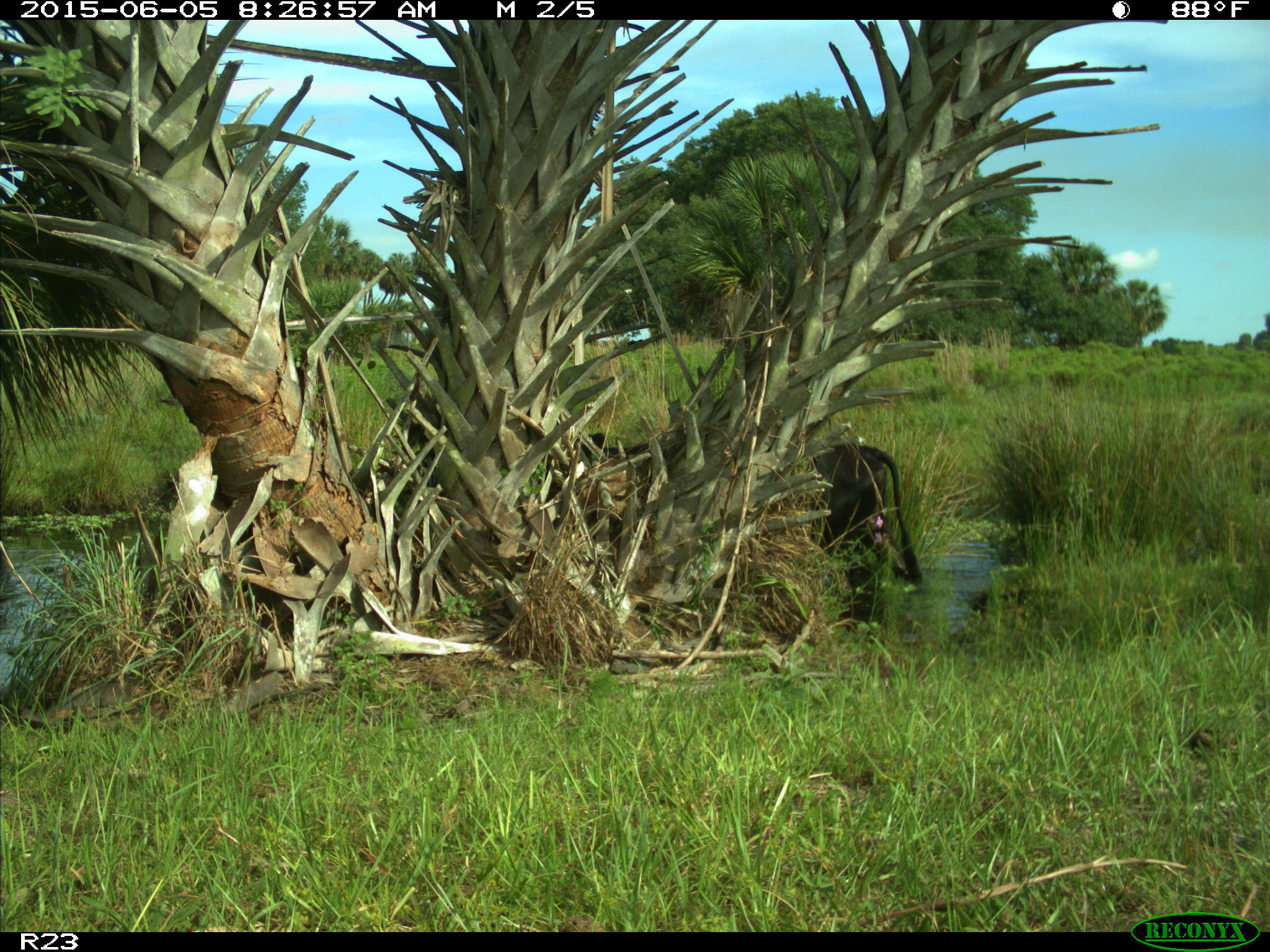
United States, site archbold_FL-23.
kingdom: Animalia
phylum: Chordata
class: Mammalia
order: Artiodactyla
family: Bovidae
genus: Bos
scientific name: Bos taurus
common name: domestic cow